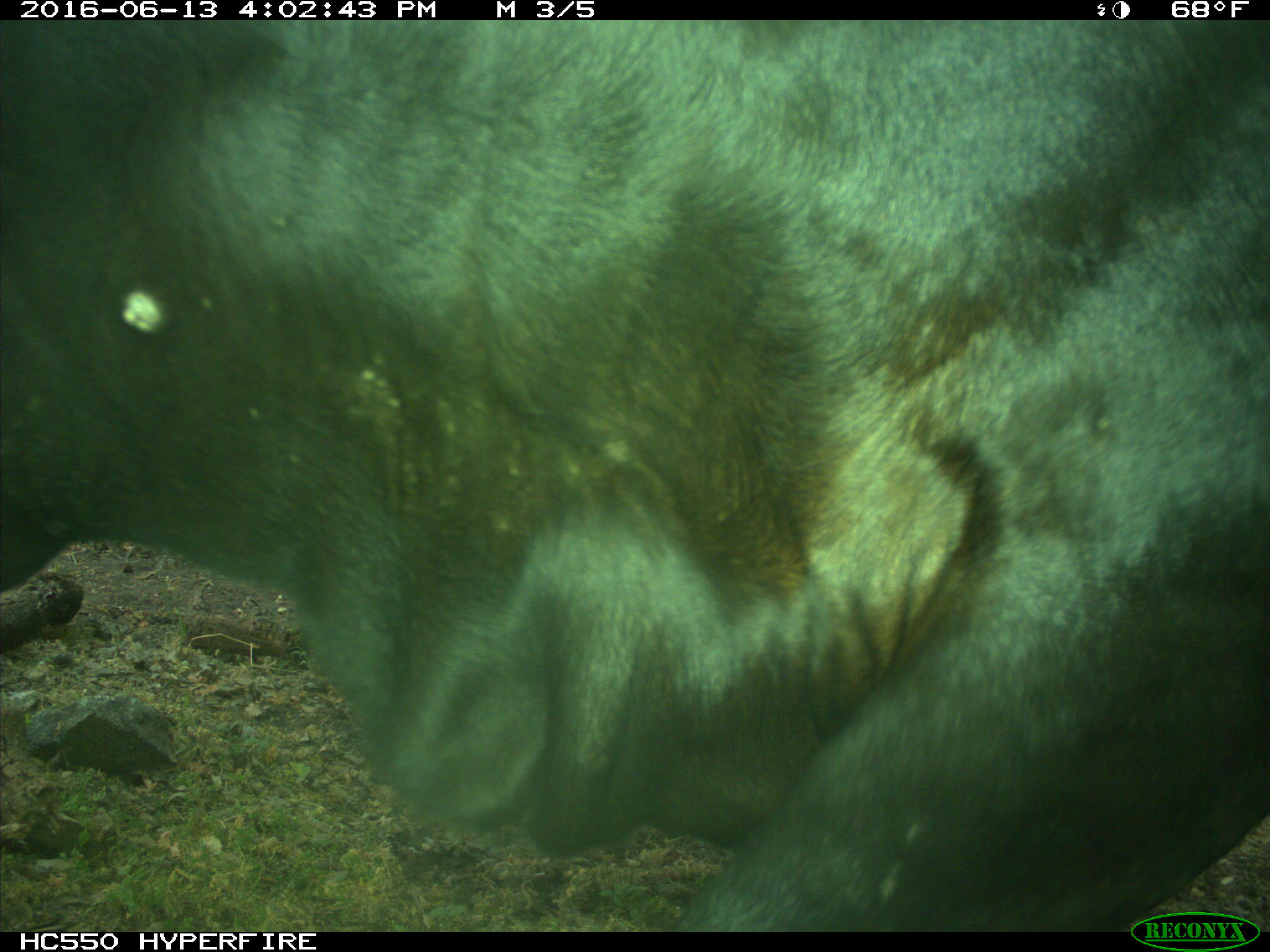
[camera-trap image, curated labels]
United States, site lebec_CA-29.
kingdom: Animalia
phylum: Chordata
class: Mammalia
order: Artiodactyla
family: Bovidae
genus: Bos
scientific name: Bos taurus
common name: domestic cow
Bos taurus (domestic cow).